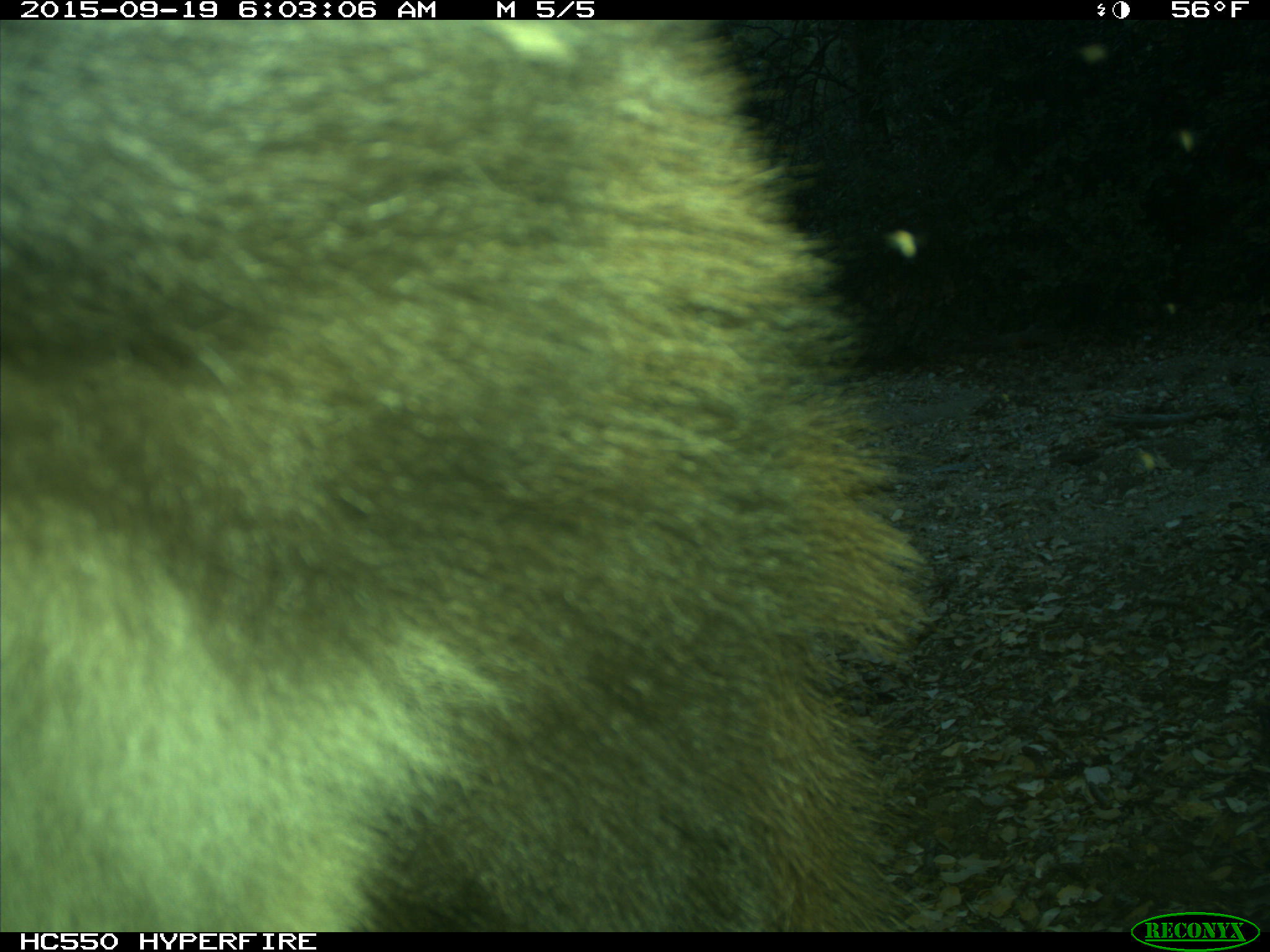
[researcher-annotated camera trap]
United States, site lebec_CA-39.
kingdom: Animalia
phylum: Chordata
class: Mammalia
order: Carnivora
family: Ursidae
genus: Ursus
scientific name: Ursus americanus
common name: american black bear